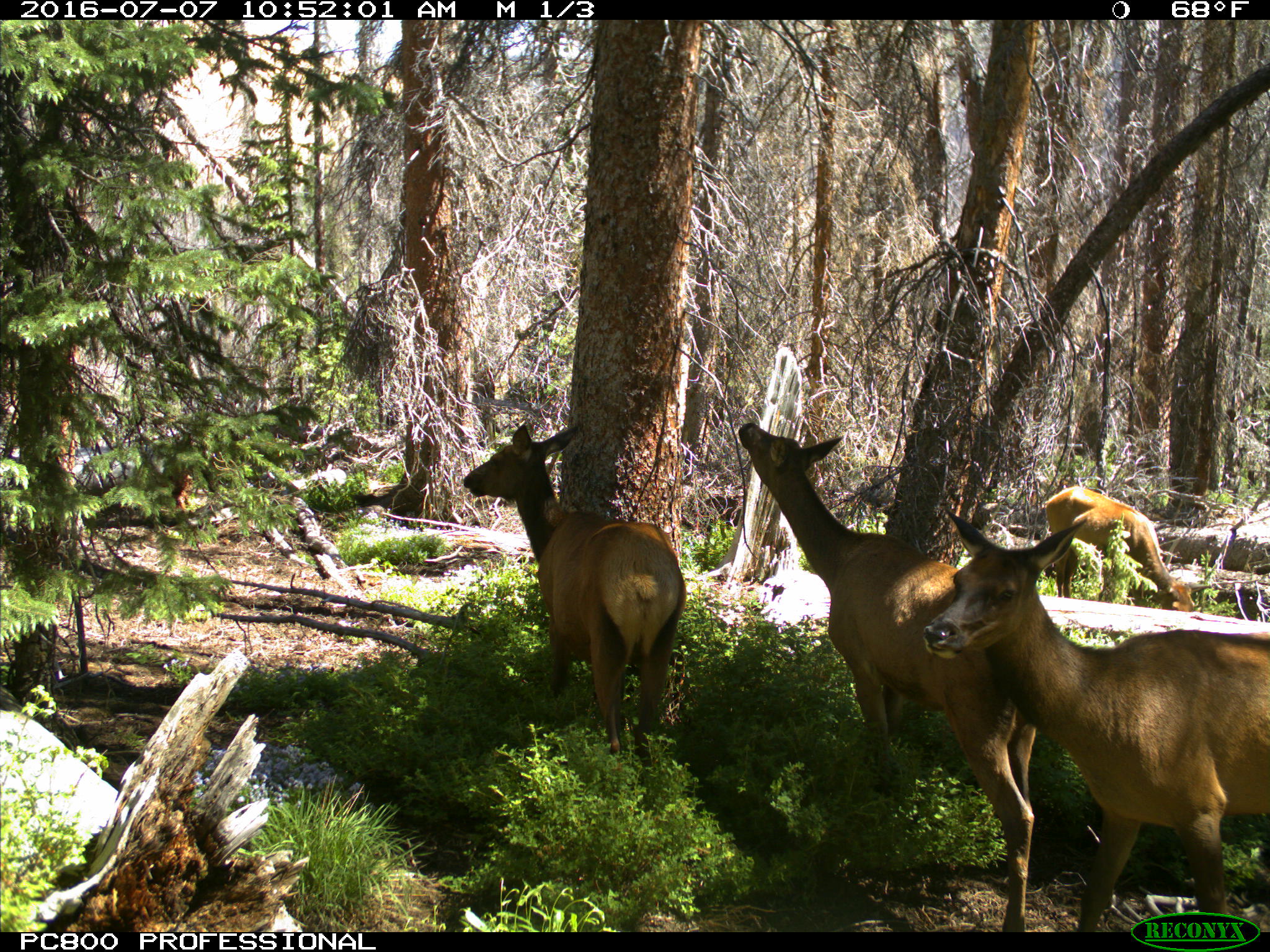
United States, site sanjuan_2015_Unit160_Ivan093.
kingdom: Animalia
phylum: Chordata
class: Mammalia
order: Artiodactyla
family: Cervidae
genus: Cervus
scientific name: Cervus elaphus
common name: red deer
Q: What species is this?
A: Cervus elaphus (red deer).